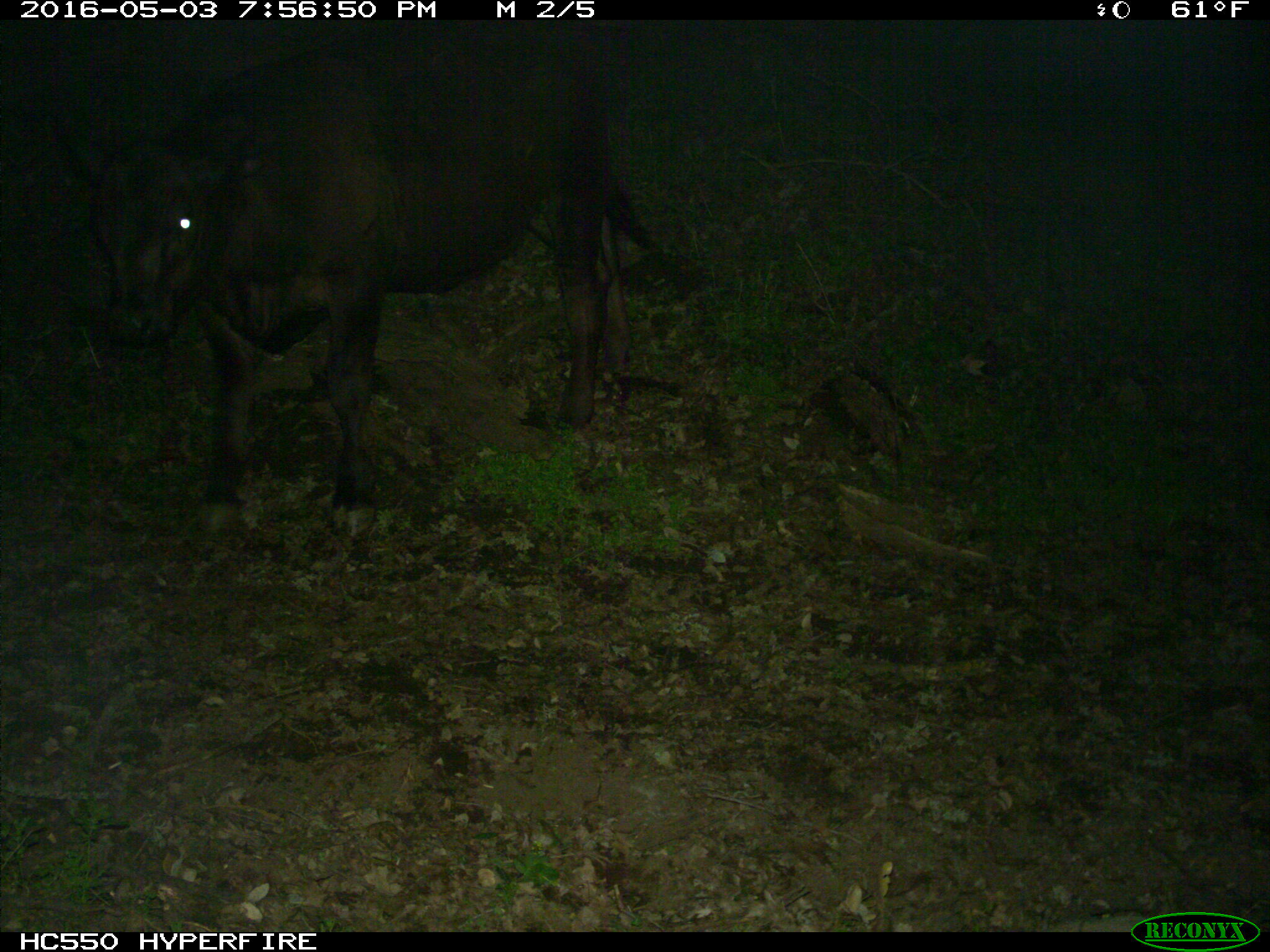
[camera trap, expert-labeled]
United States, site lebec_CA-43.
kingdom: Animalia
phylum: Chordata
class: Mammalia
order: Artiodactyla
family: Bovidae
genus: Bos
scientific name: Bos taurus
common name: domestic cow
Bos taurus (domestic cow).